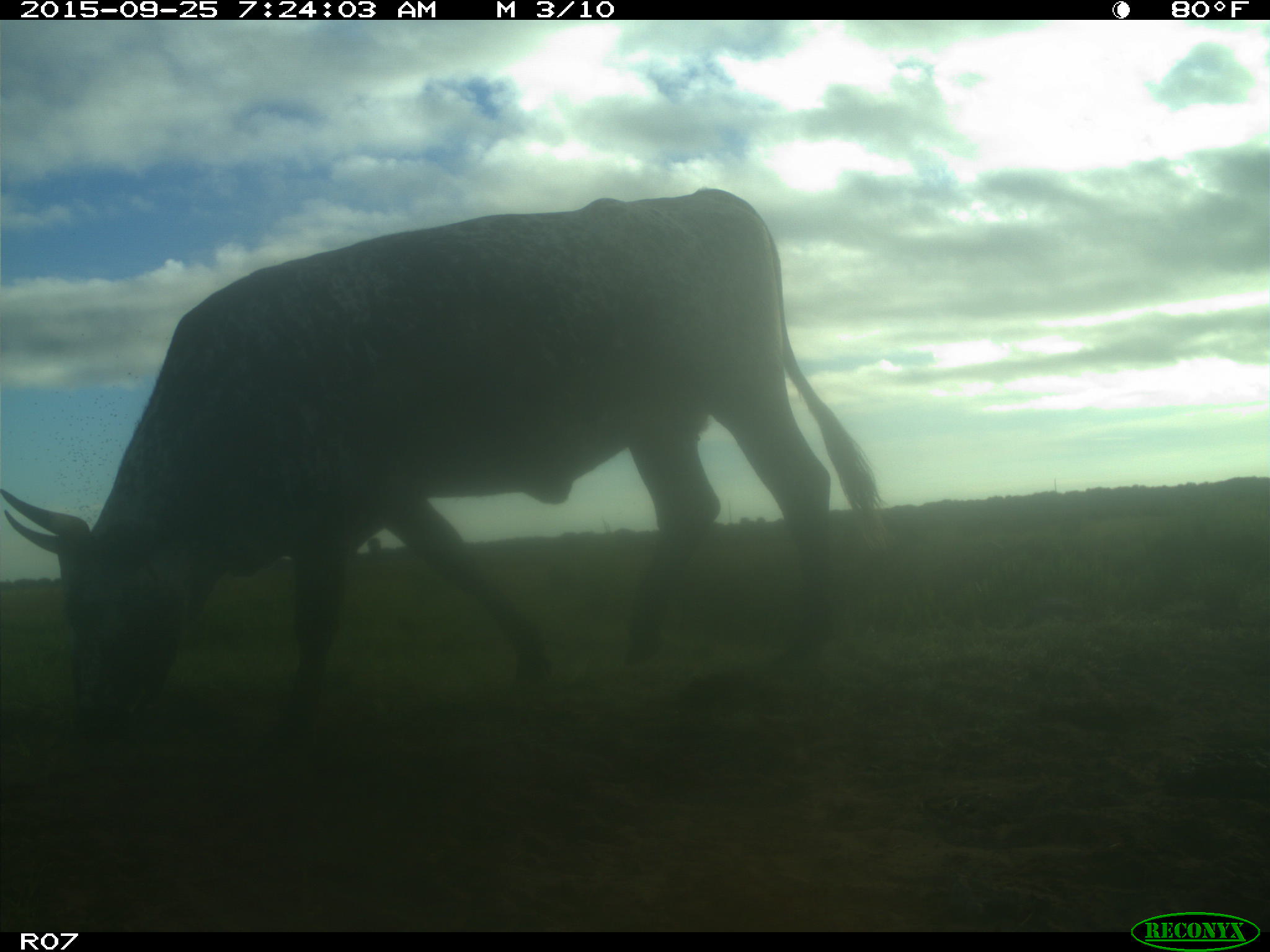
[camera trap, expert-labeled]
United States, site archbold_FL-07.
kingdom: Animalia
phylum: Chordata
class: Mammalia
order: Artiodactyla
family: Bovidae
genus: Bos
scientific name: Bos taurus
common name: domestic cow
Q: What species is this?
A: Bos taurus (domestic cow).